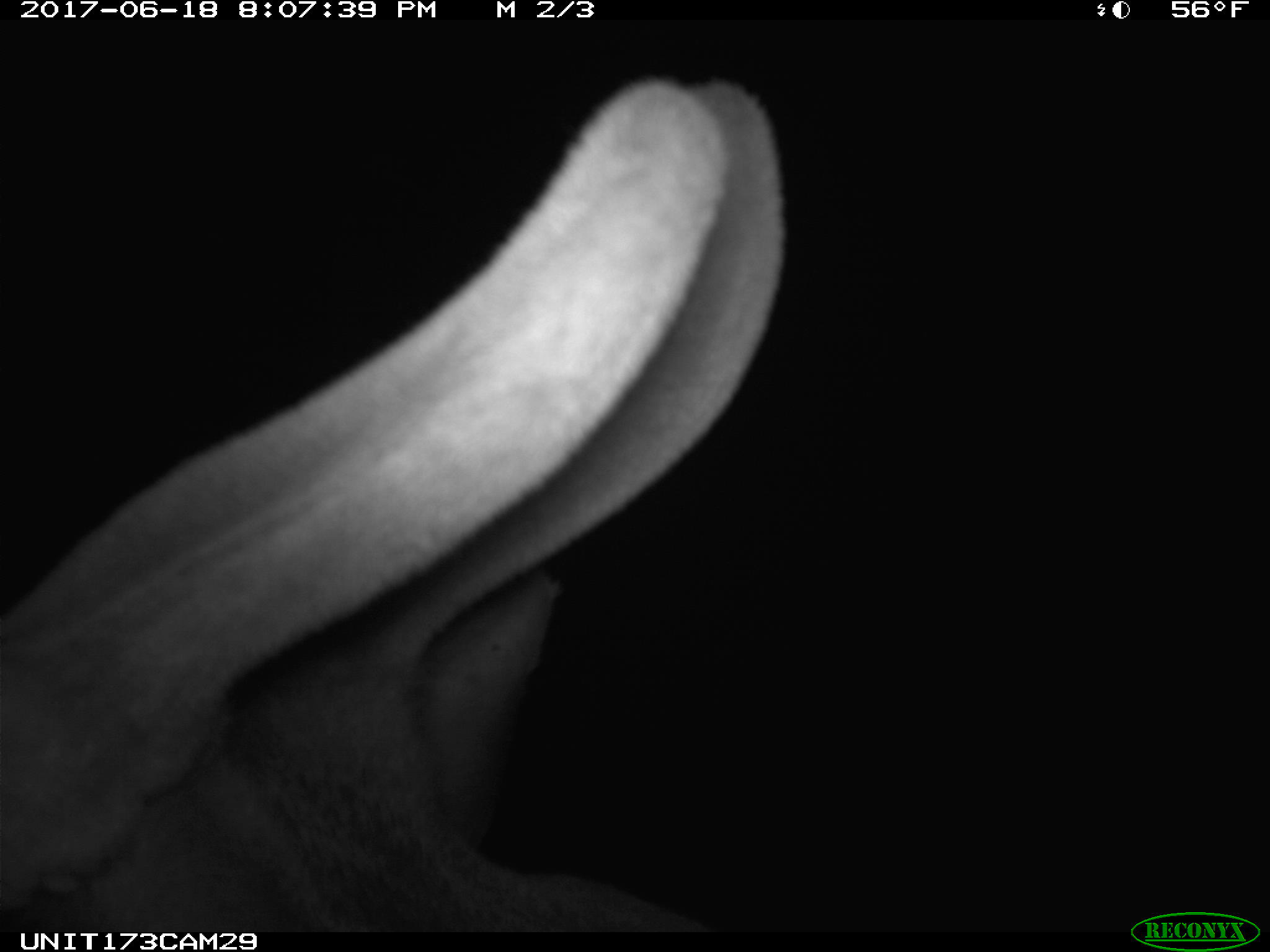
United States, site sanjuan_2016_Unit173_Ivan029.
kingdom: Animalia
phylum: Chordata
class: Mammalia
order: Artiodactyla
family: Cervidae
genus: Cervus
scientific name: Cervus elaphus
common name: red deer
Cervus elaphus (red deer).